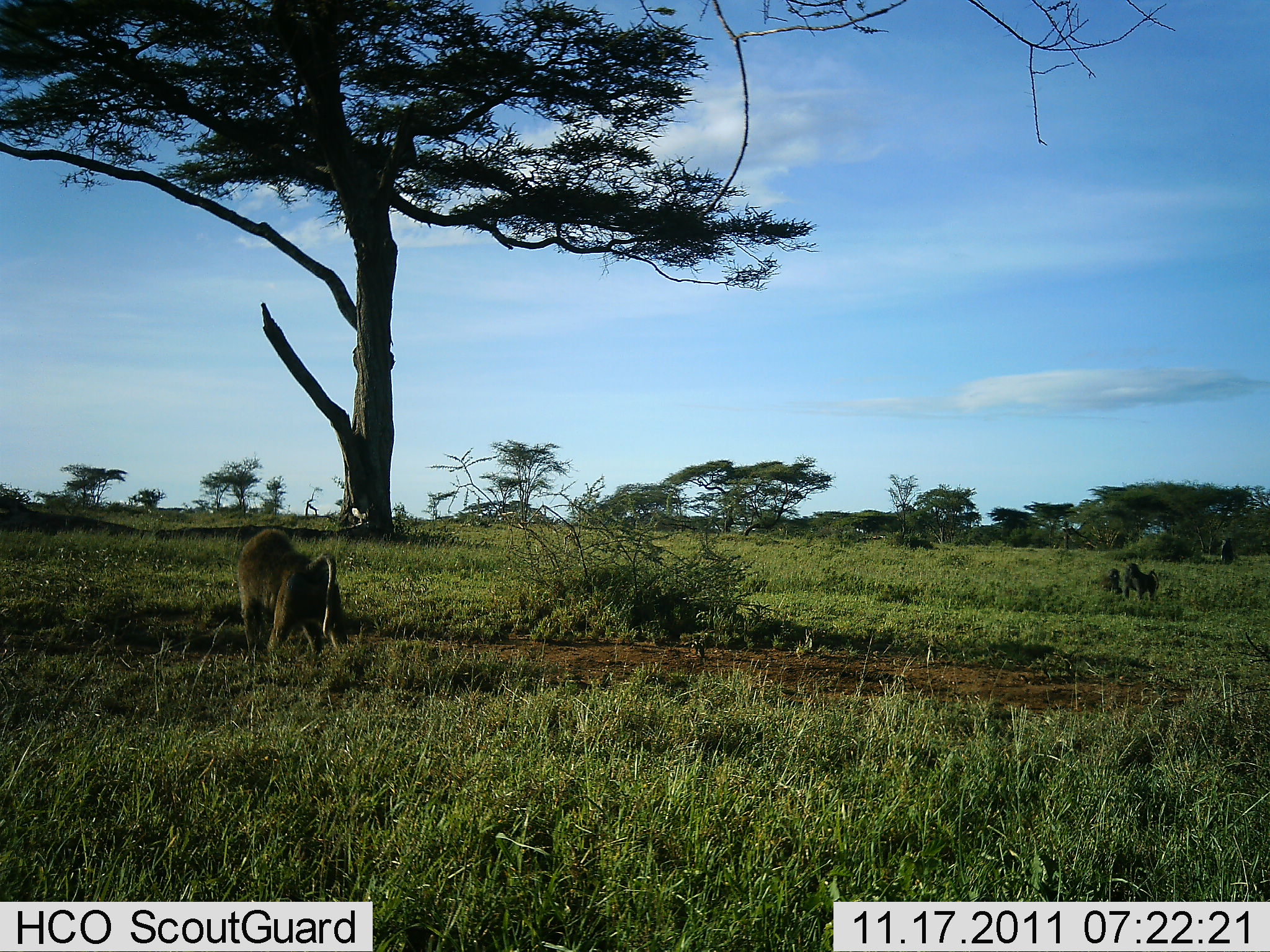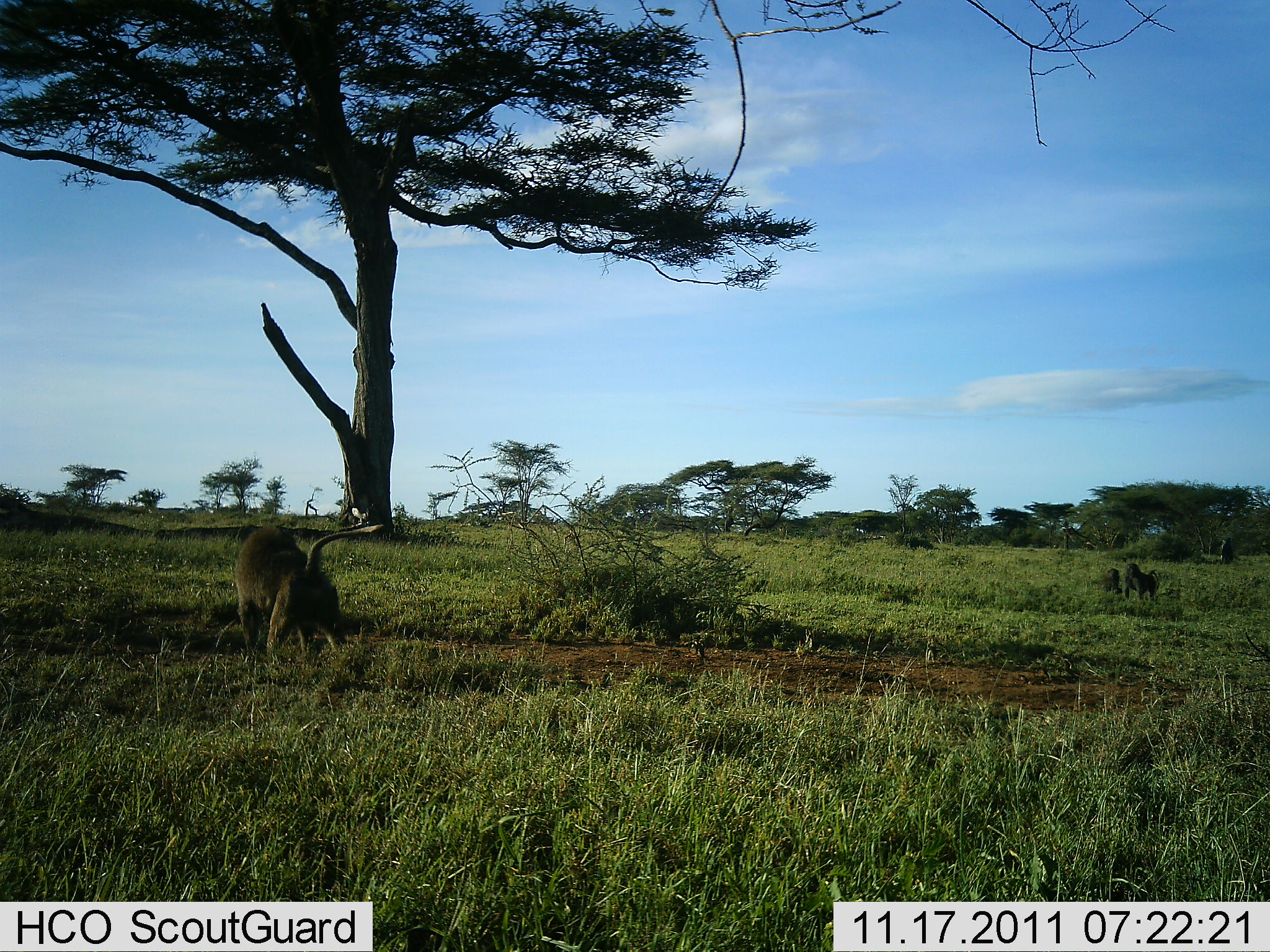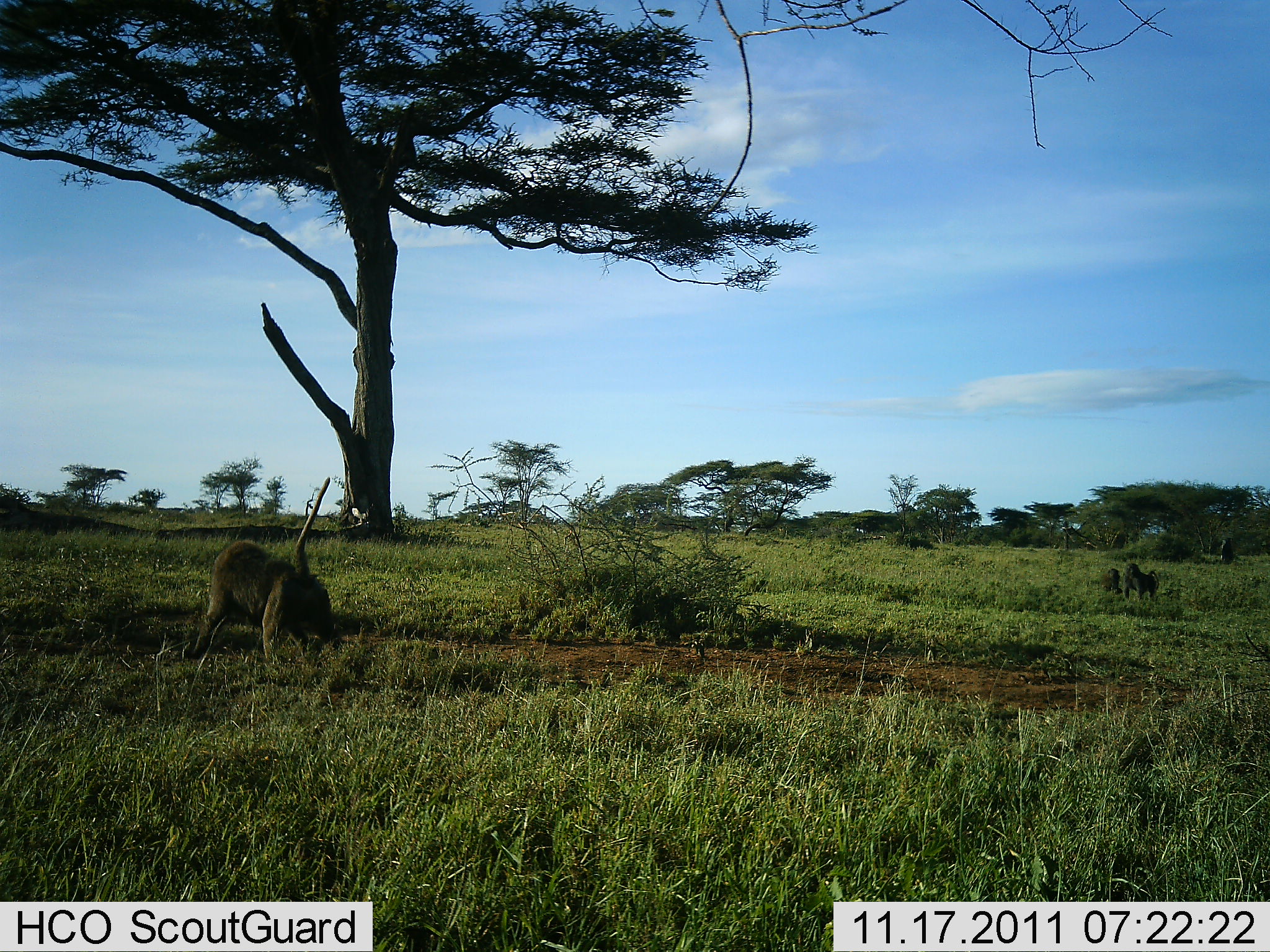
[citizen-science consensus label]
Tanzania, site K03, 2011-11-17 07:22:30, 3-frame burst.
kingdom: Animalia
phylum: Chordata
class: Mammalia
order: Primates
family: Cercopithecidae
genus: Papio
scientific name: Papio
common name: baboon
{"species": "baboon (Papio)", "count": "3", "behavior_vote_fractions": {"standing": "67%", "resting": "7%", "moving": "60%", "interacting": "7%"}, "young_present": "7%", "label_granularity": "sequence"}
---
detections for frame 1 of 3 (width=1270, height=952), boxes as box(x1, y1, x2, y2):
animal: box(236, 528, 349, 665); box(1122, 562, 1160, 605); box(1085, 568, 1124, 597); box(1220, 537, 1236, 566)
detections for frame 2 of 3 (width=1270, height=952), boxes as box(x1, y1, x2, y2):
animal: box(233, 523, 385, 670); box(1124, 563, 1160, 603); box(1087, 568, 1124, 596); box(1220, 537, 1234, 565)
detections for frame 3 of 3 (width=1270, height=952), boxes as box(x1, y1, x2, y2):
animal: box(189, 540, 334, 671); box(1121, 562, 1160, 603); box(1099, 567, 1124, 595); box(1219, 537, 1235, 565)